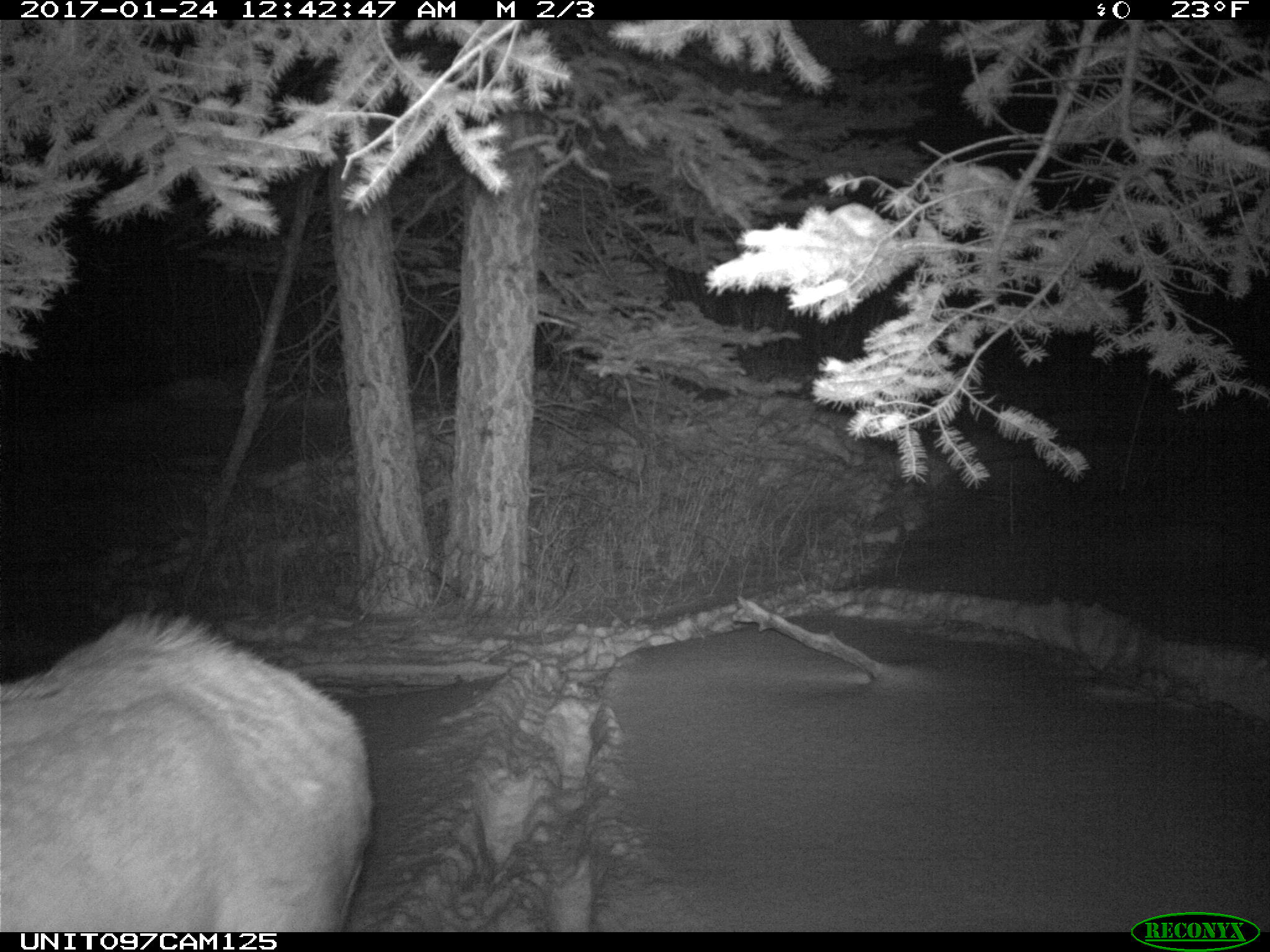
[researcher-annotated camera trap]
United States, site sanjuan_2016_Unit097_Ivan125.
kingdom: Animalia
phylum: Chordata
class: Mammalia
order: Artiodactyla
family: Cervidae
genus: Cervus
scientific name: Cervus elaphus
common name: red deer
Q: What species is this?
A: Cervus elaphus (red deer).